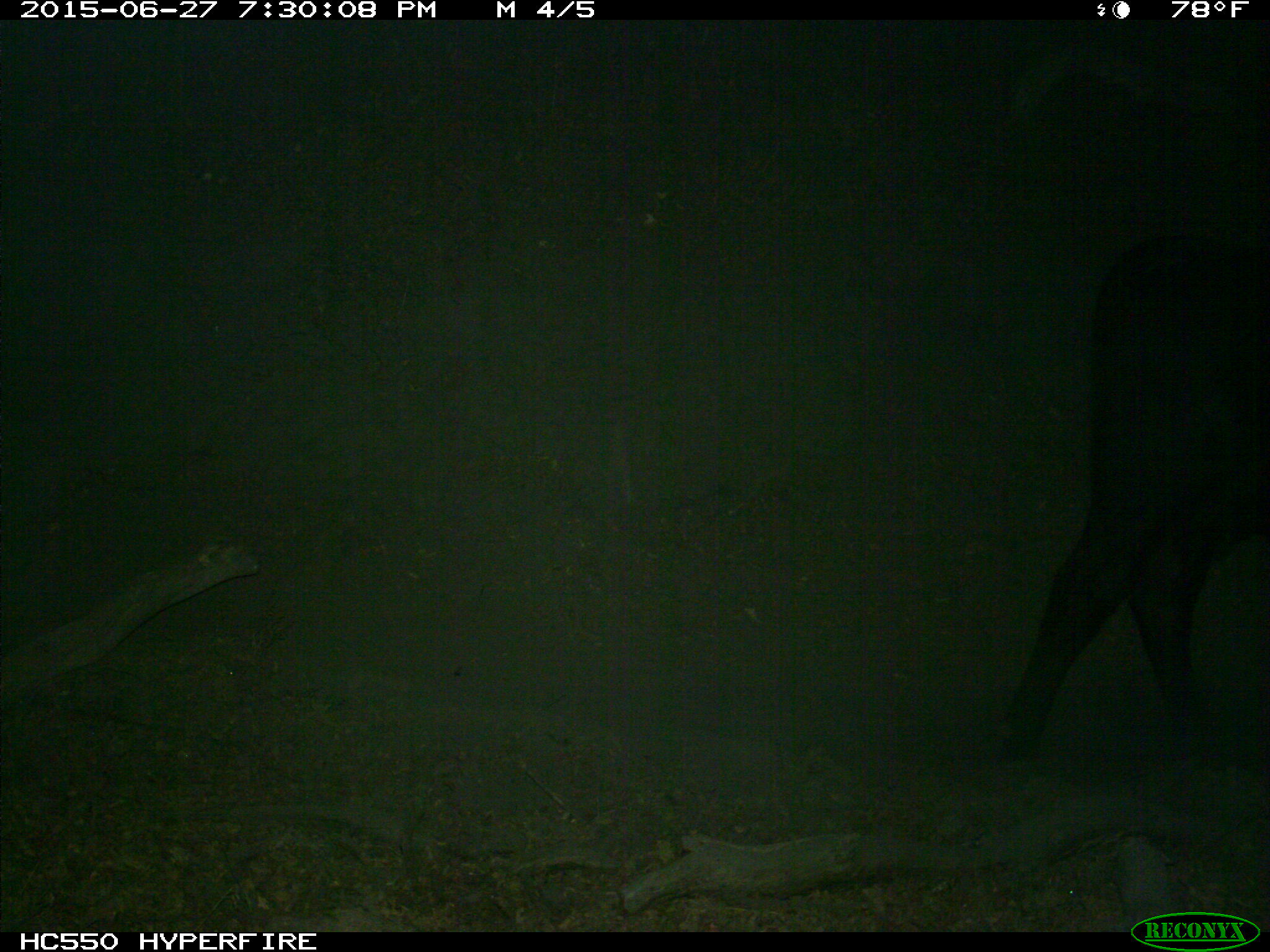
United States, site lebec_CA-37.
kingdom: Animalia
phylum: Chordata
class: Mammalia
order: Artiodactyla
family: Bovidae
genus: Bos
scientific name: Bos taurus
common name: domestic cow